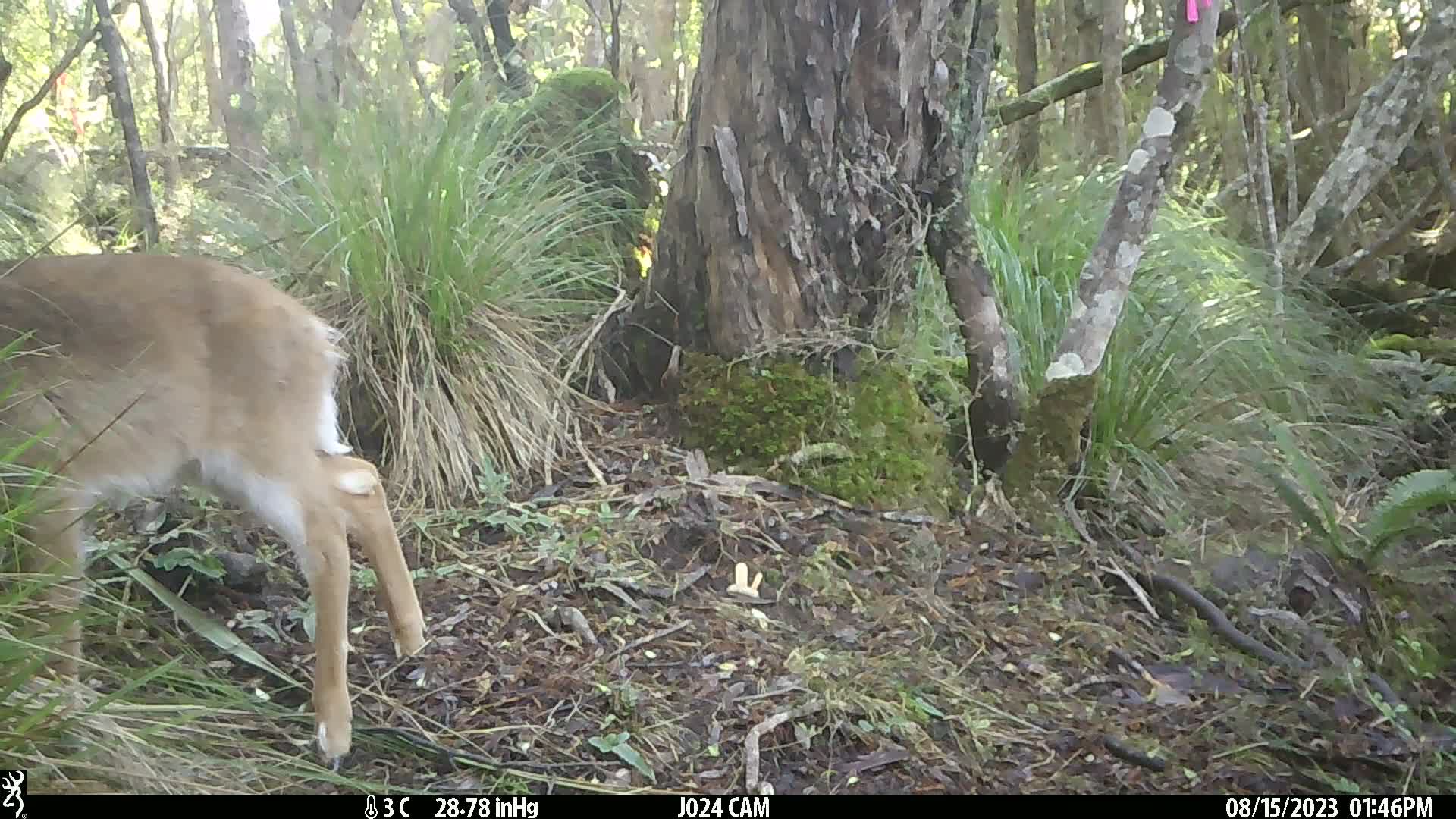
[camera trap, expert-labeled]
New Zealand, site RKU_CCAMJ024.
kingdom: Animalia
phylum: Chordata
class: Mammalia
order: Artiodactyla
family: Cervidae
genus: Odocoileus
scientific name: Odocoileus virginianus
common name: white-tailed deer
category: white tailed deer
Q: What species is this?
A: White tailed deer (white-tailed deer) (Odocoileus virginianus).